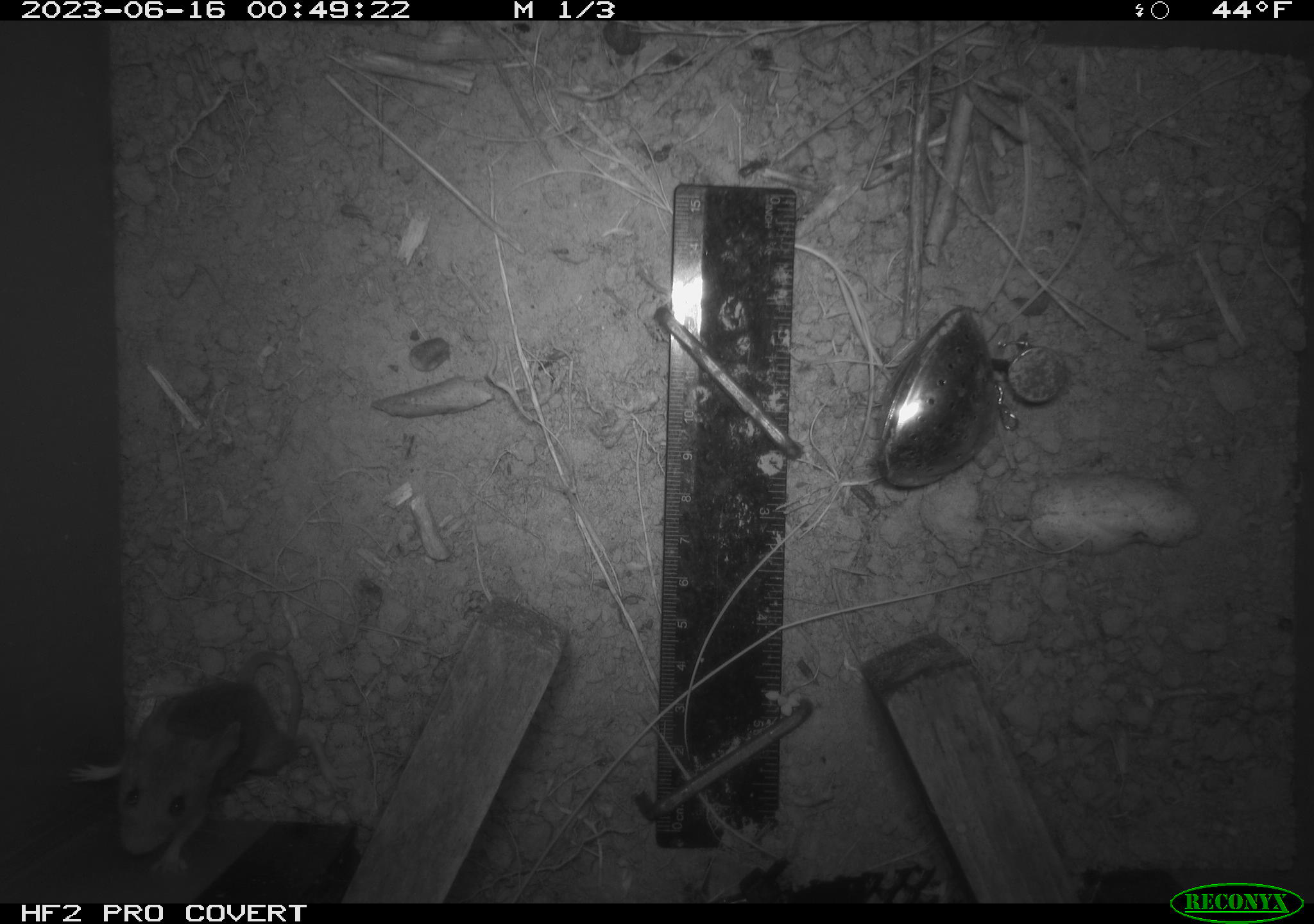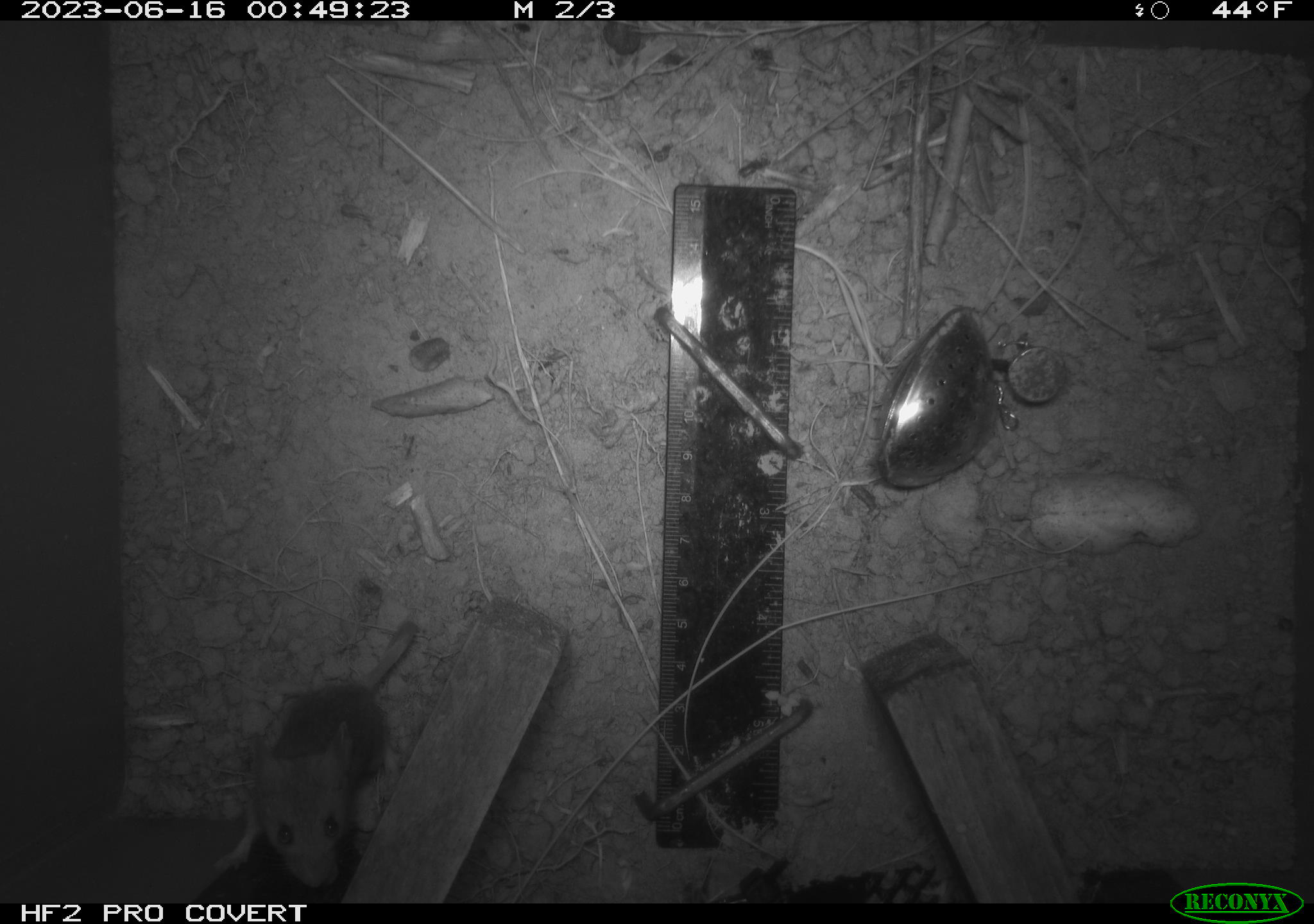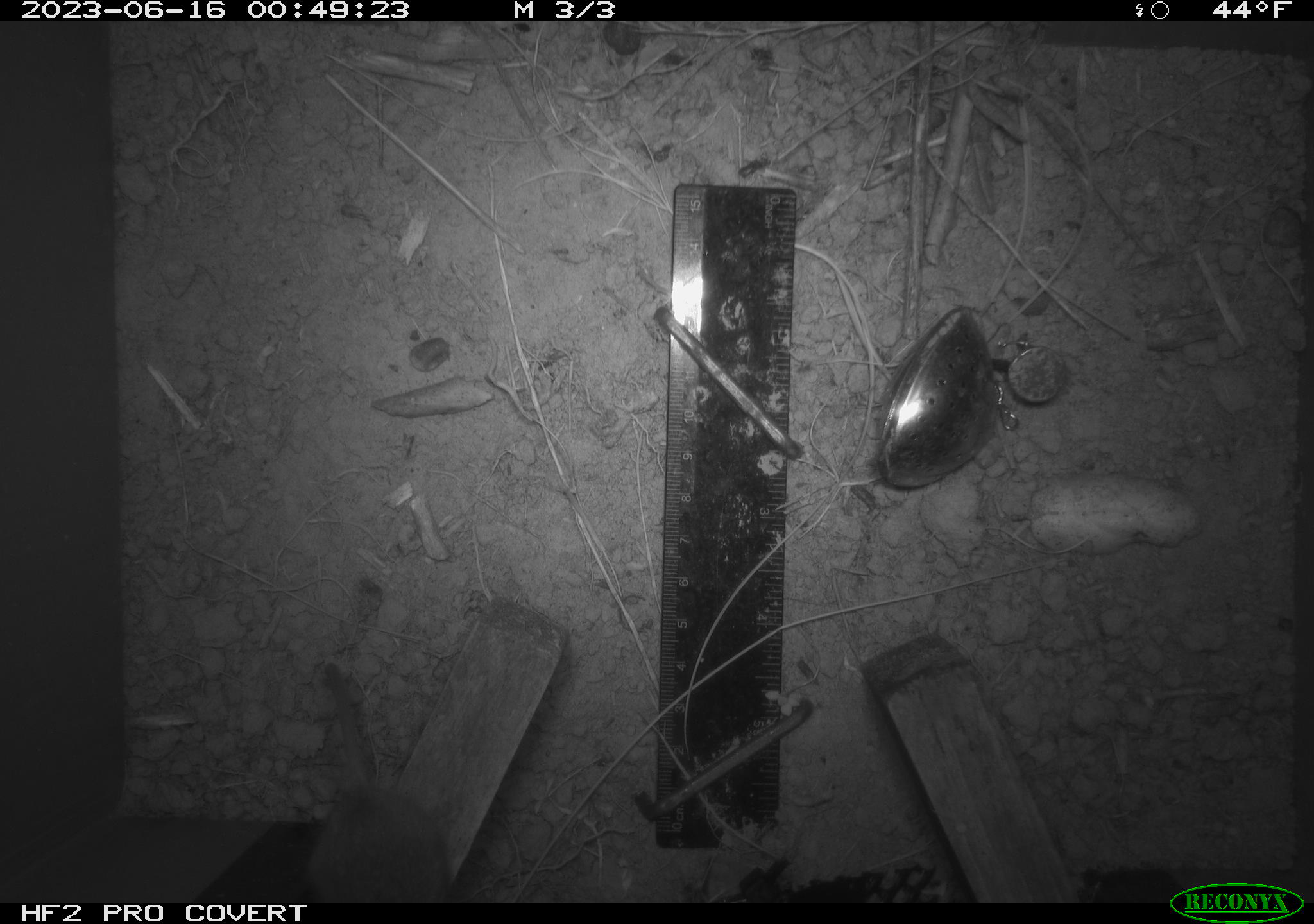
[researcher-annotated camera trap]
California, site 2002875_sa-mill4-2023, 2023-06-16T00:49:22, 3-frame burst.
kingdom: Animalia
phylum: Chordata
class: Mammalia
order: Rodentia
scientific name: Rodentia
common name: mouse species